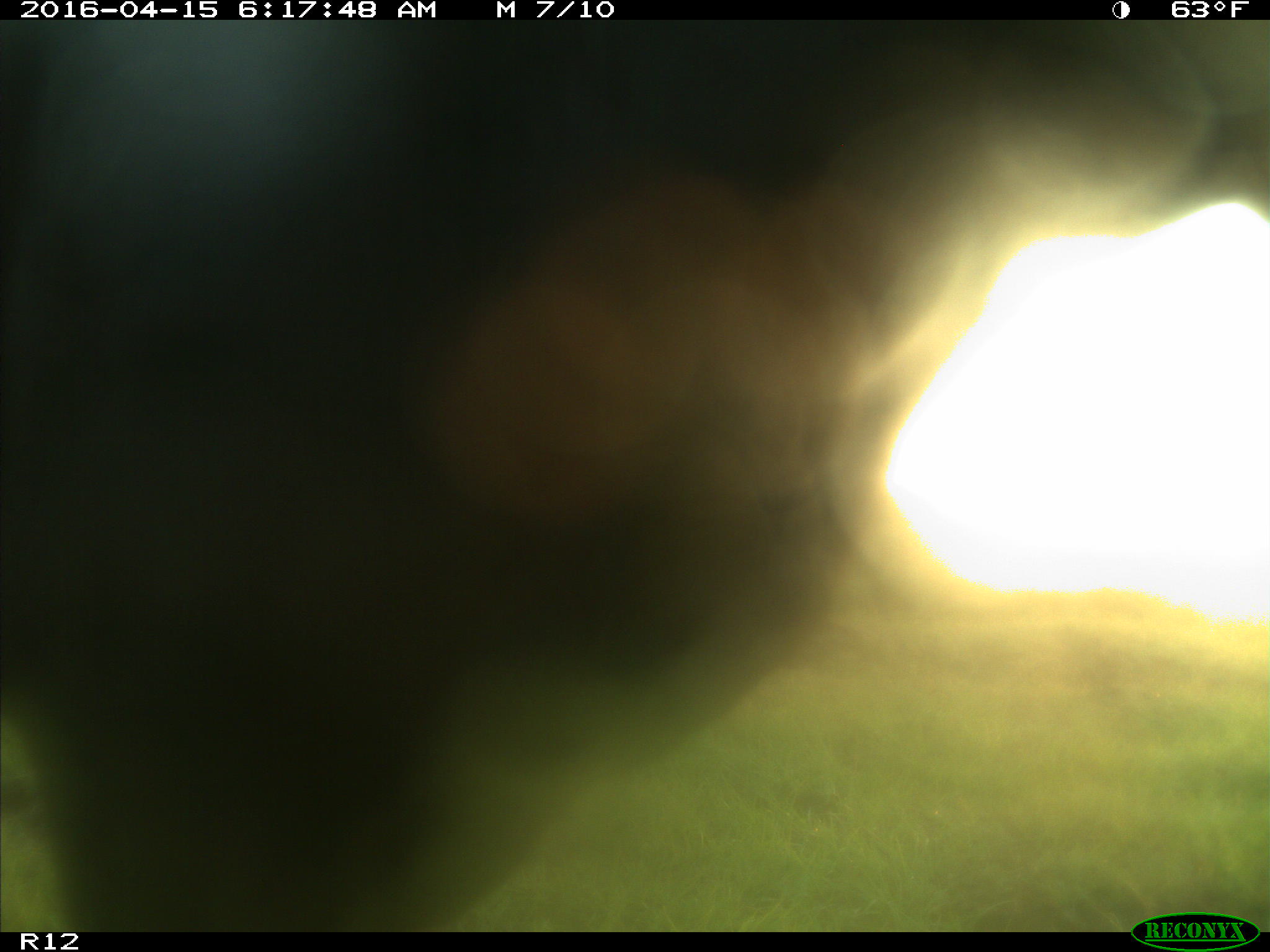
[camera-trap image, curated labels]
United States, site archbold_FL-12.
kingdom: Animalia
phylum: Chordata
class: Mammalia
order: Artiodactyla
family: Bovidae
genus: Bos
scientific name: Bos taurus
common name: domestic cow